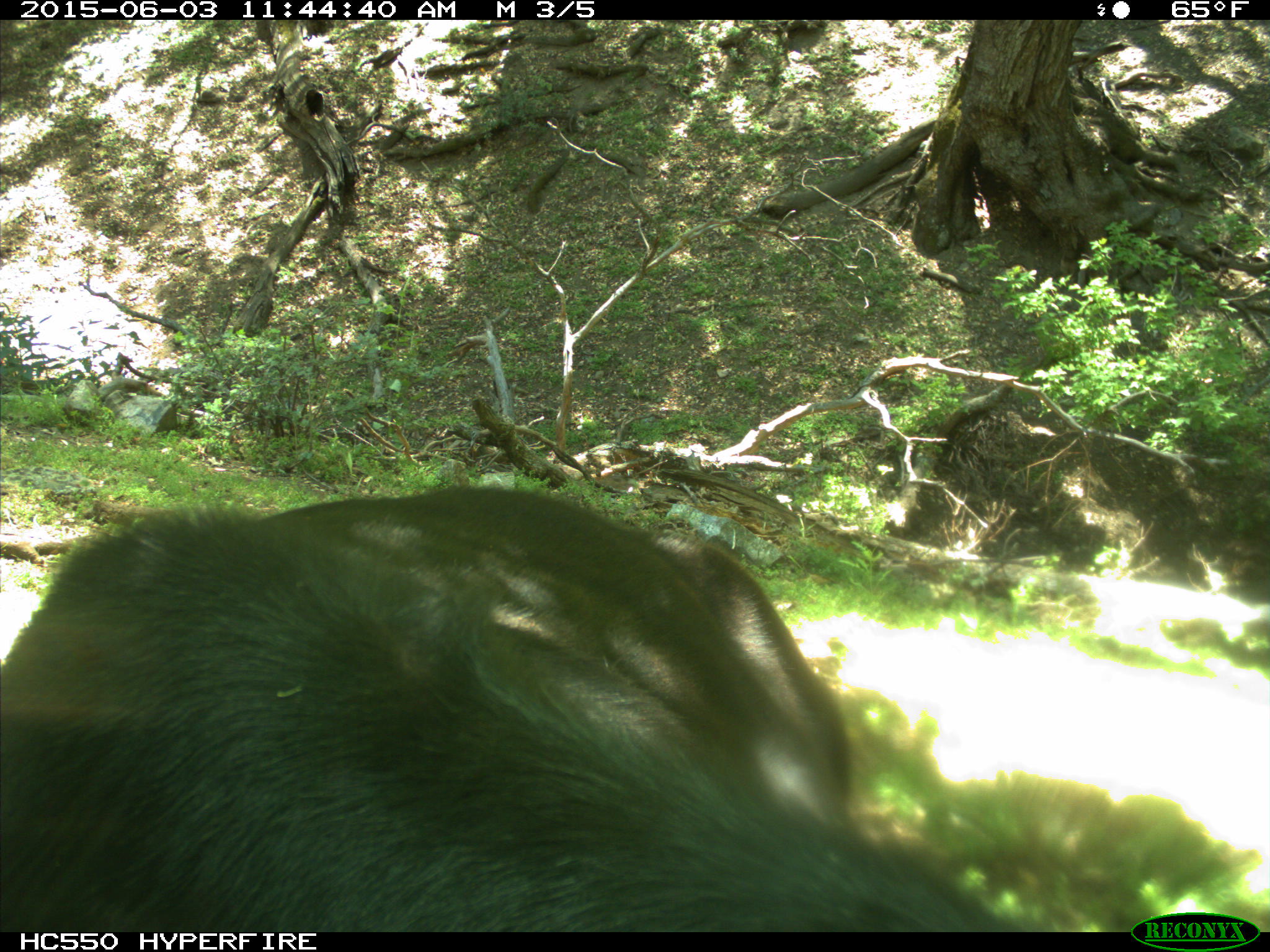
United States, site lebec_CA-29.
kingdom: Animalia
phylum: Chordata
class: Mammalia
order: Artiodactyla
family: Bovidae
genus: Bos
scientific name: Bos taurus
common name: domestic cow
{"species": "Bos taurus (domestic cow)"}